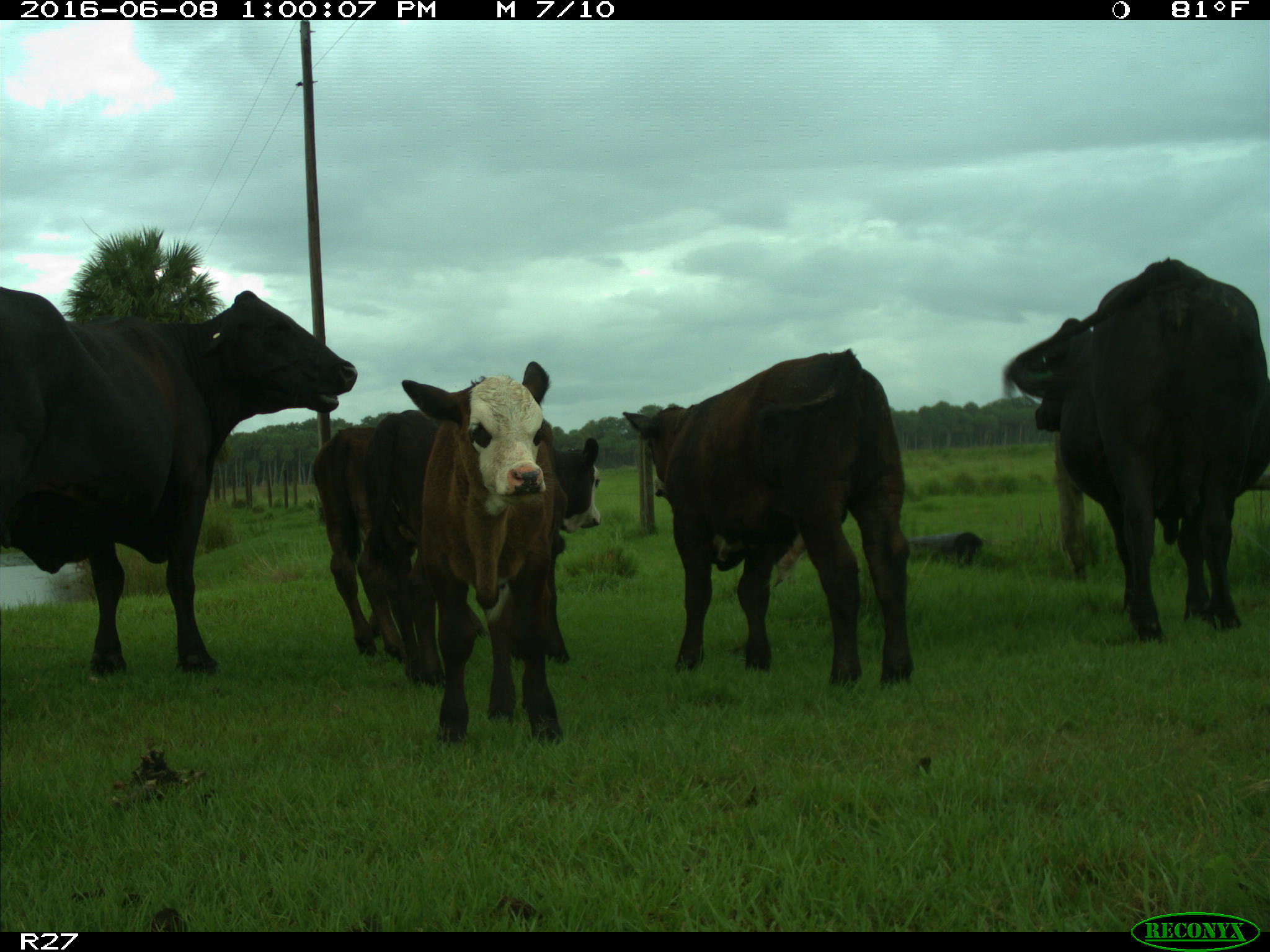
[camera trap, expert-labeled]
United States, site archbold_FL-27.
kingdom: Animalia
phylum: Chordata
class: Mammalia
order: Artiodactyla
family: Bovidae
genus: Bos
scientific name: Bos taurus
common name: domestic cow